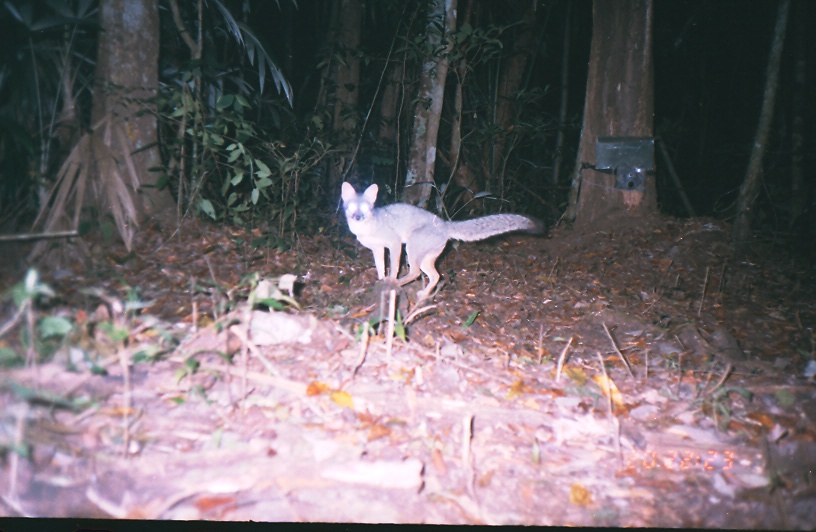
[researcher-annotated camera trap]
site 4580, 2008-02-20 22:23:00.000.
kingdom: Animalia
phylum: Chordata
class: Mammalia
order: Carnivora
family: Canidae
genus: Urocyon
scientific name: Urocyon cinereoargenteus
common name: gray fox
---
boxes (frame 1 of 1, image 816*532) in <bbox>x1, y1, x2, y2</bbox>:
urocyon cinereoargenteus: <bbox>340, 179, 544, 298</bbox>